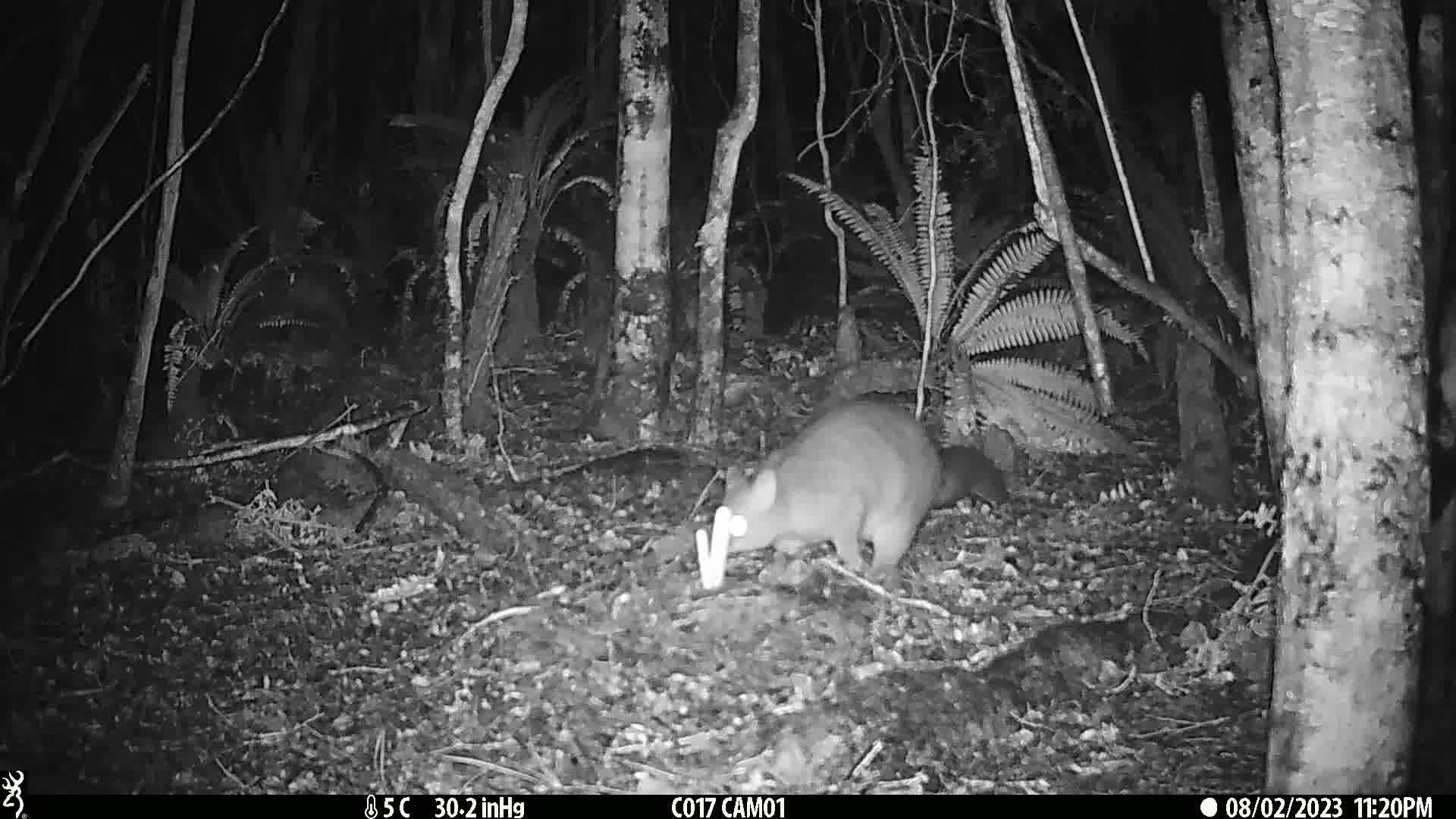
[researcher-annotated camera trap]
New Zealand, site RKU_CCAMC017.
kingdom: Animalia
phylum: Chordata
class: Mammalia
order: Diprotodontia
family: Phalangeridae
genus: Trichosurus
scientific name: Trichosurus vulpecula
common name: common brushtail possum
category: possum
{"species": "possum (common brushtail possum) (Trichosurus vulpecula)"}